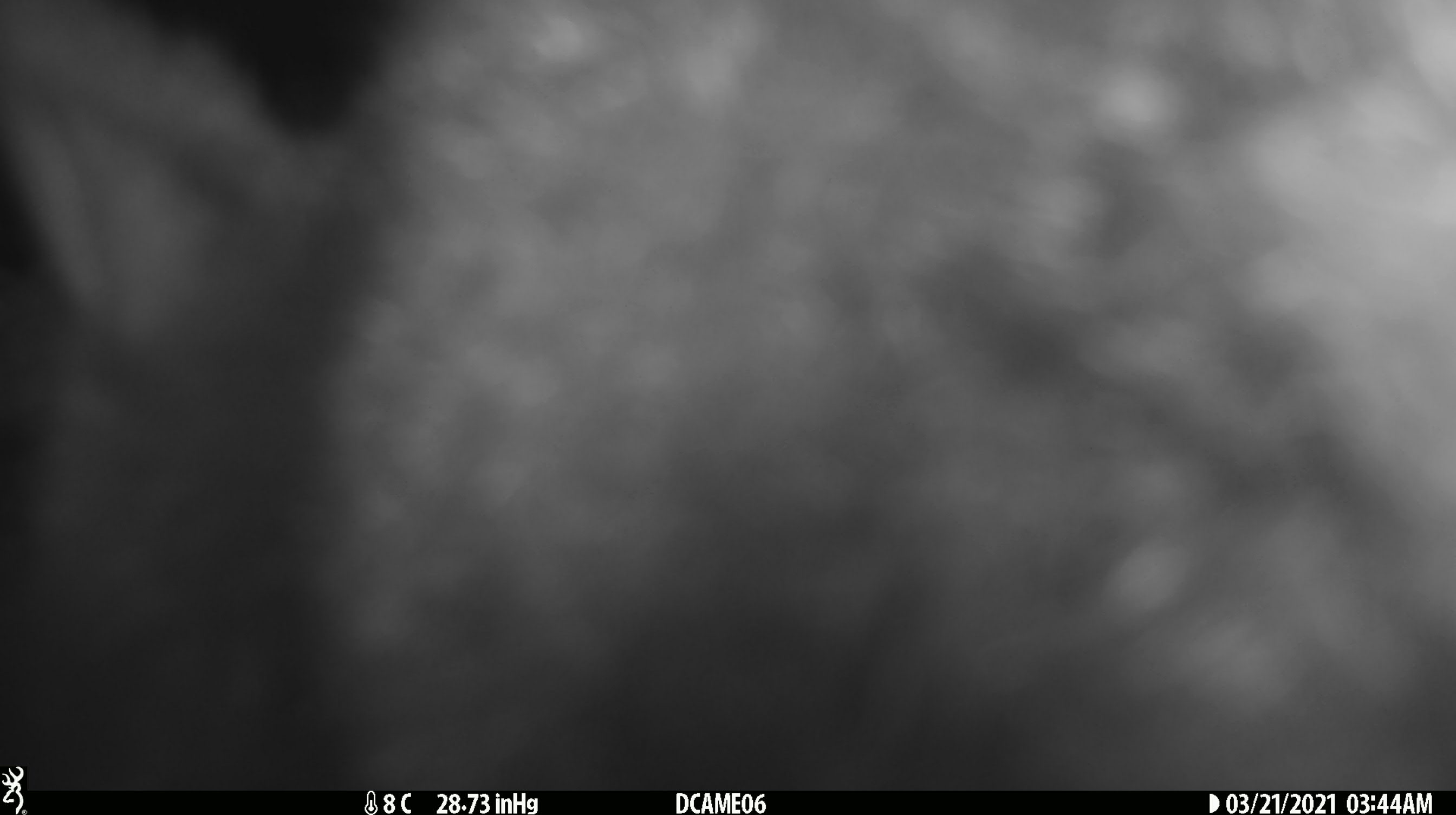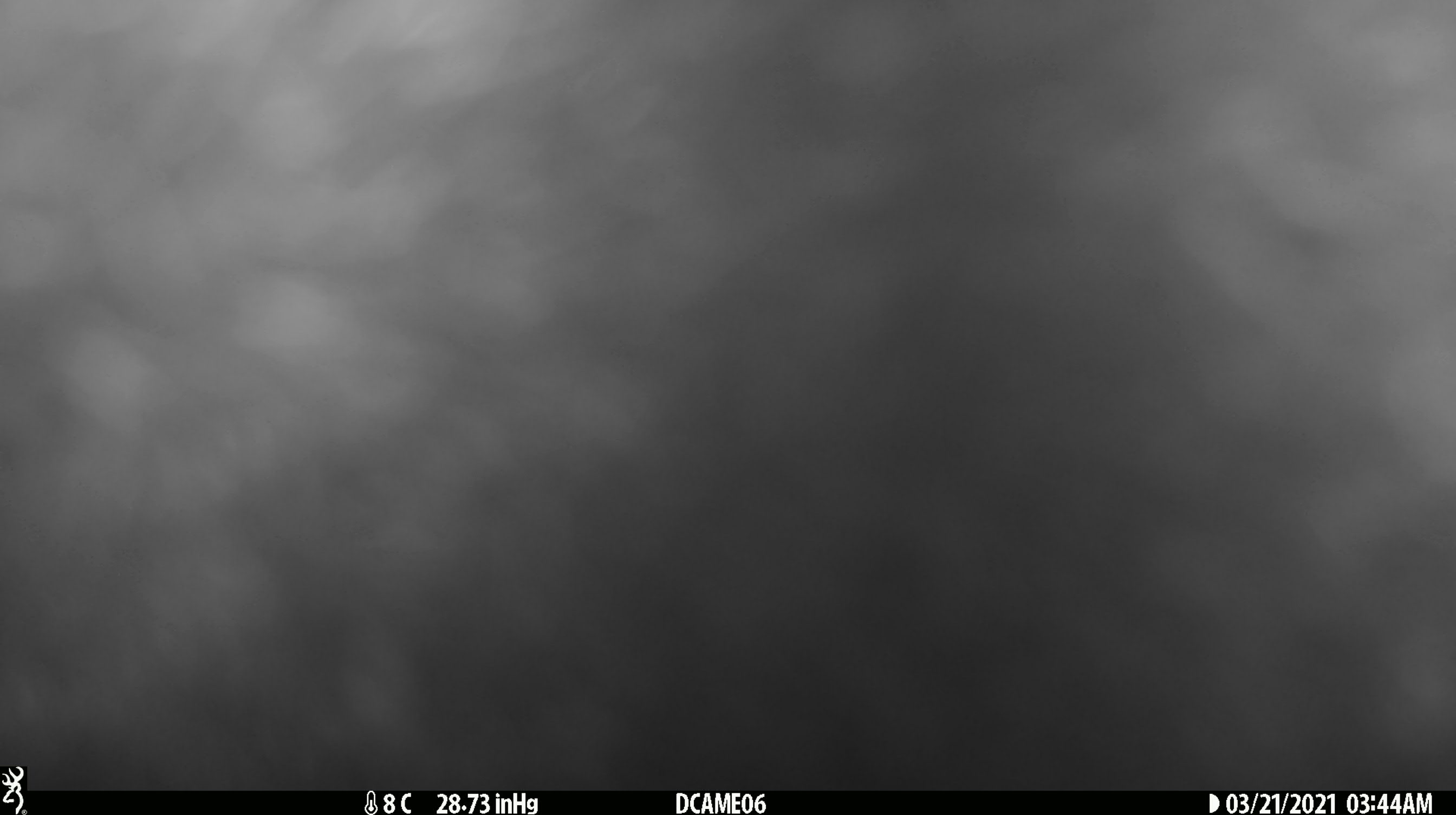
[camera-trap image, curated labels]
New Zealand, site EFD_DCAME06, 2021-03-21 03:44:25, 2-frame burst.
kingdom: Animalia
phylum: Chordata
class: Mammalia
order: Diprotodontia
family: Phalangeridae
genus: Trichosurus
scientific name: Trichosurus vulpecula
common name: common brushtail possum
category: possum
Possum (common brushtail possum) (Trichosurus vulpecula).